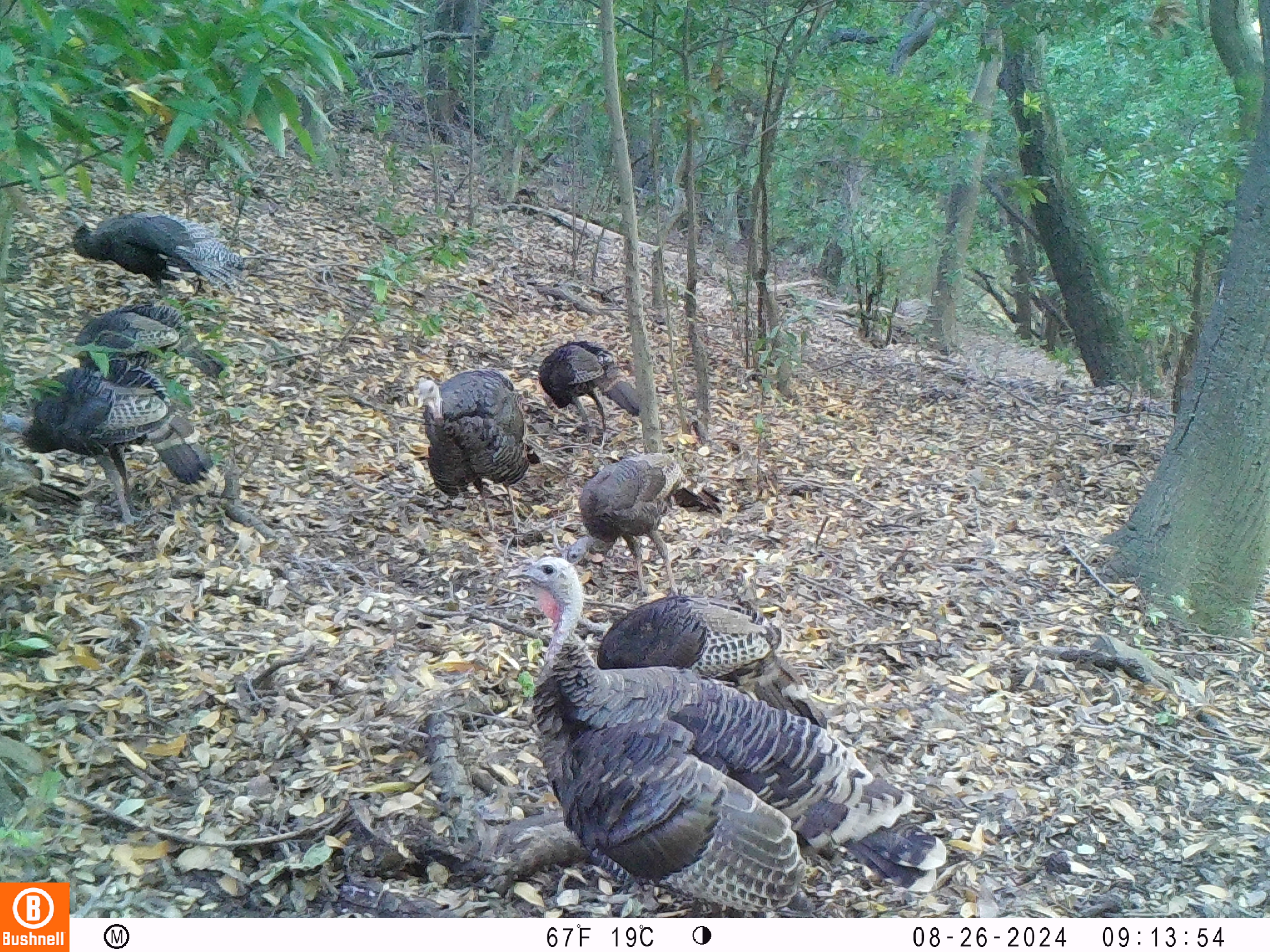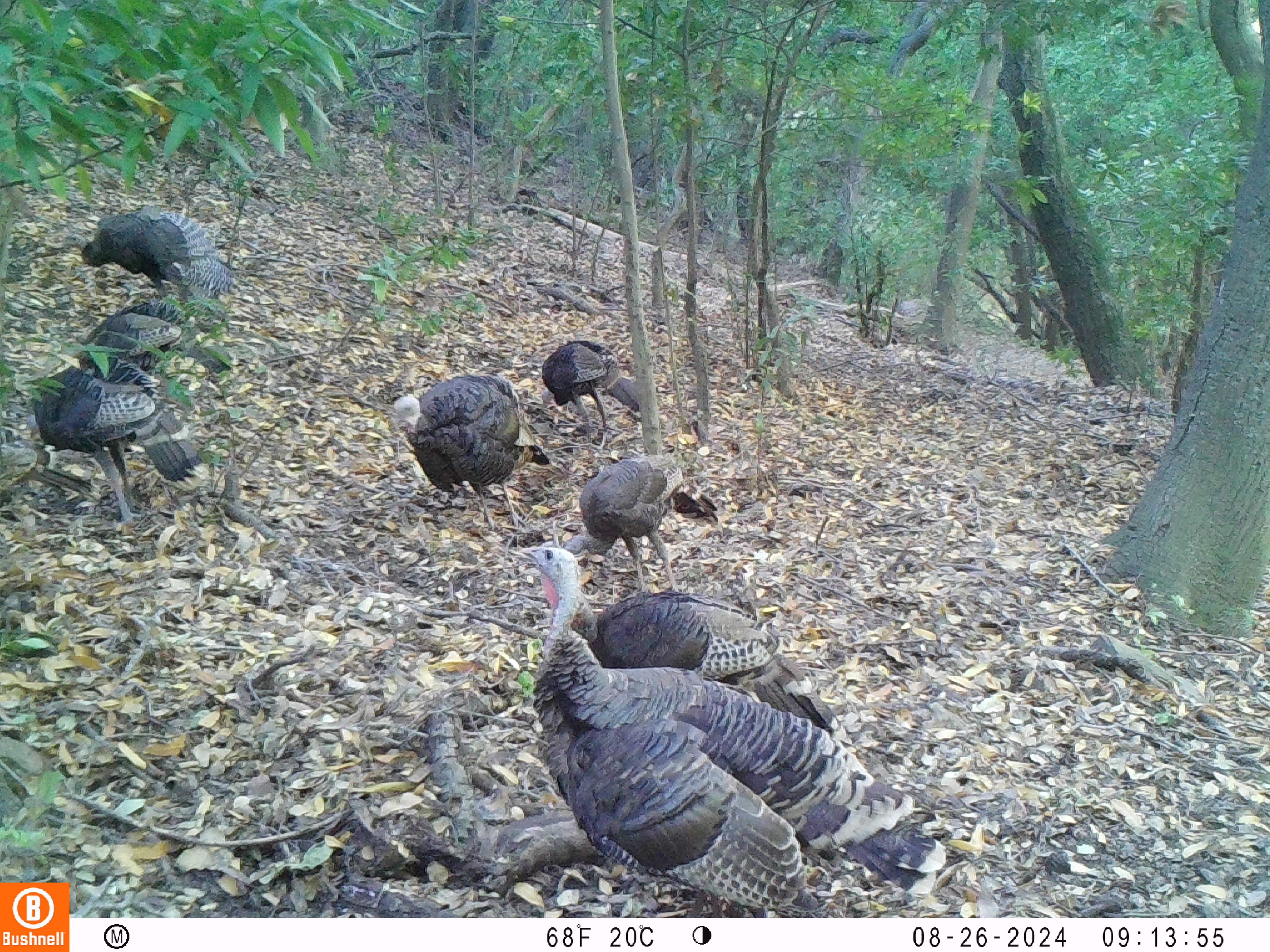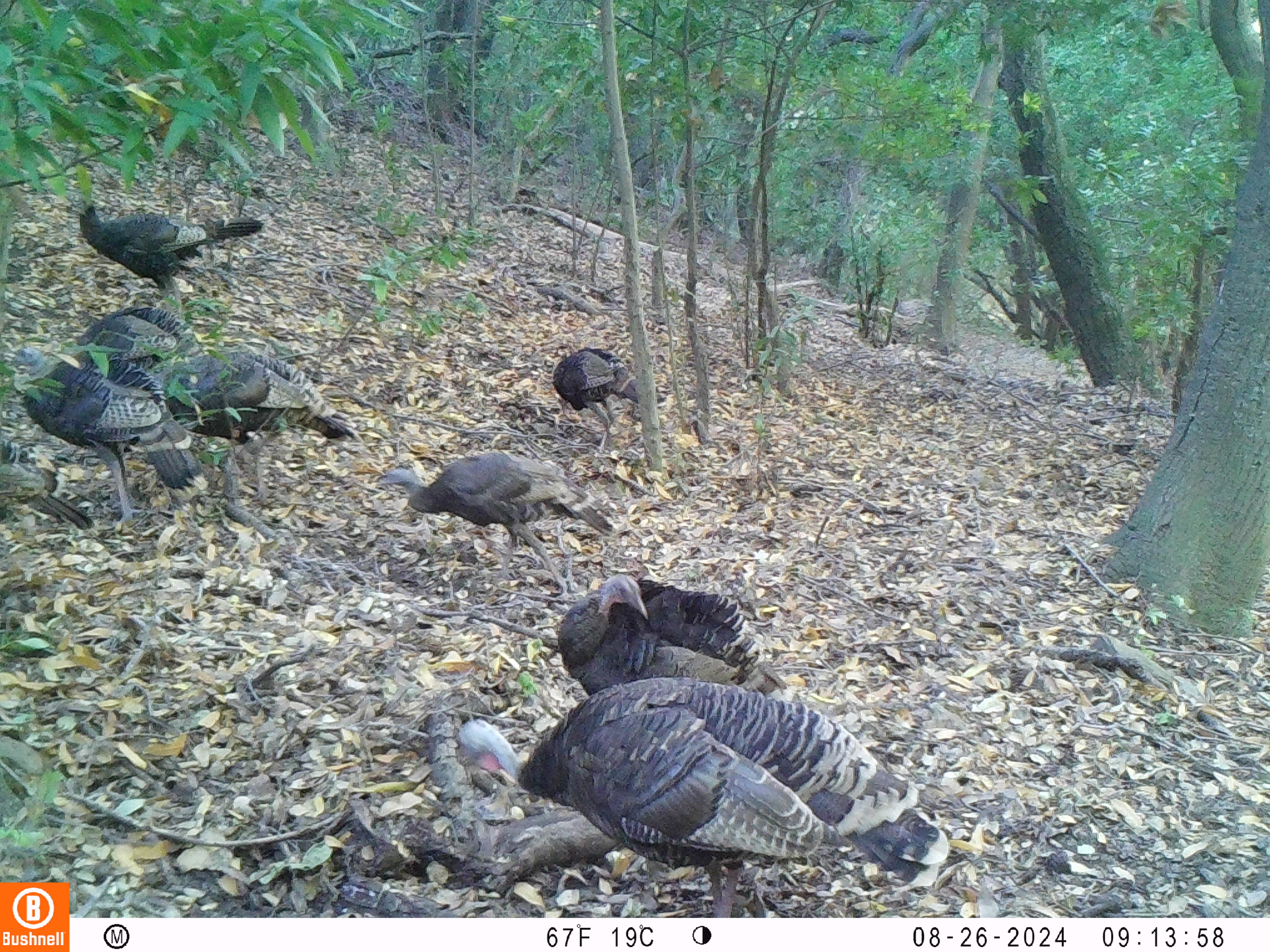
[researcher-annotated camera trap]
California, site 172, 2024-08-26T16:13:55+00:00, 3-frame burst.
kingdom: Animalia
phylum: Chordata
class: Aves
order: Galliformes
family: Phasianidae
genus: Meleagris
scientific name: Meleagris gallopavo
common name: turkey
Turkey (Meleagris gallopavo).